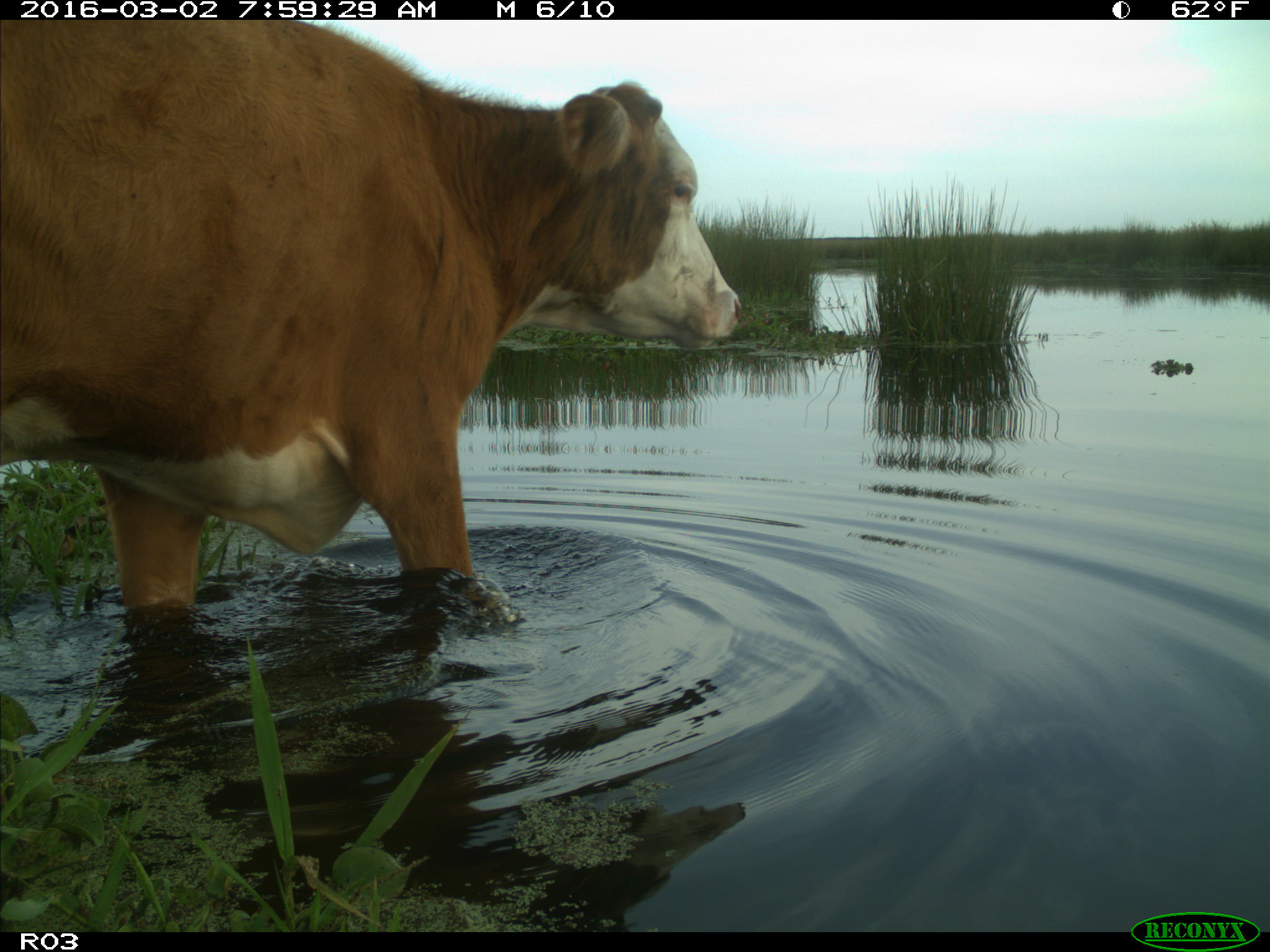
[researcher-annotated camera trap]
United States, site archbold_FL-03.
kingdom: Animalia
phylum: Chordata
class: Mammalia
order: Artiodactyla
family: Bovidae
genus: Bos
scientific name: Bos taurus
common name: domestic cow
Bos taurus (domestic cow).